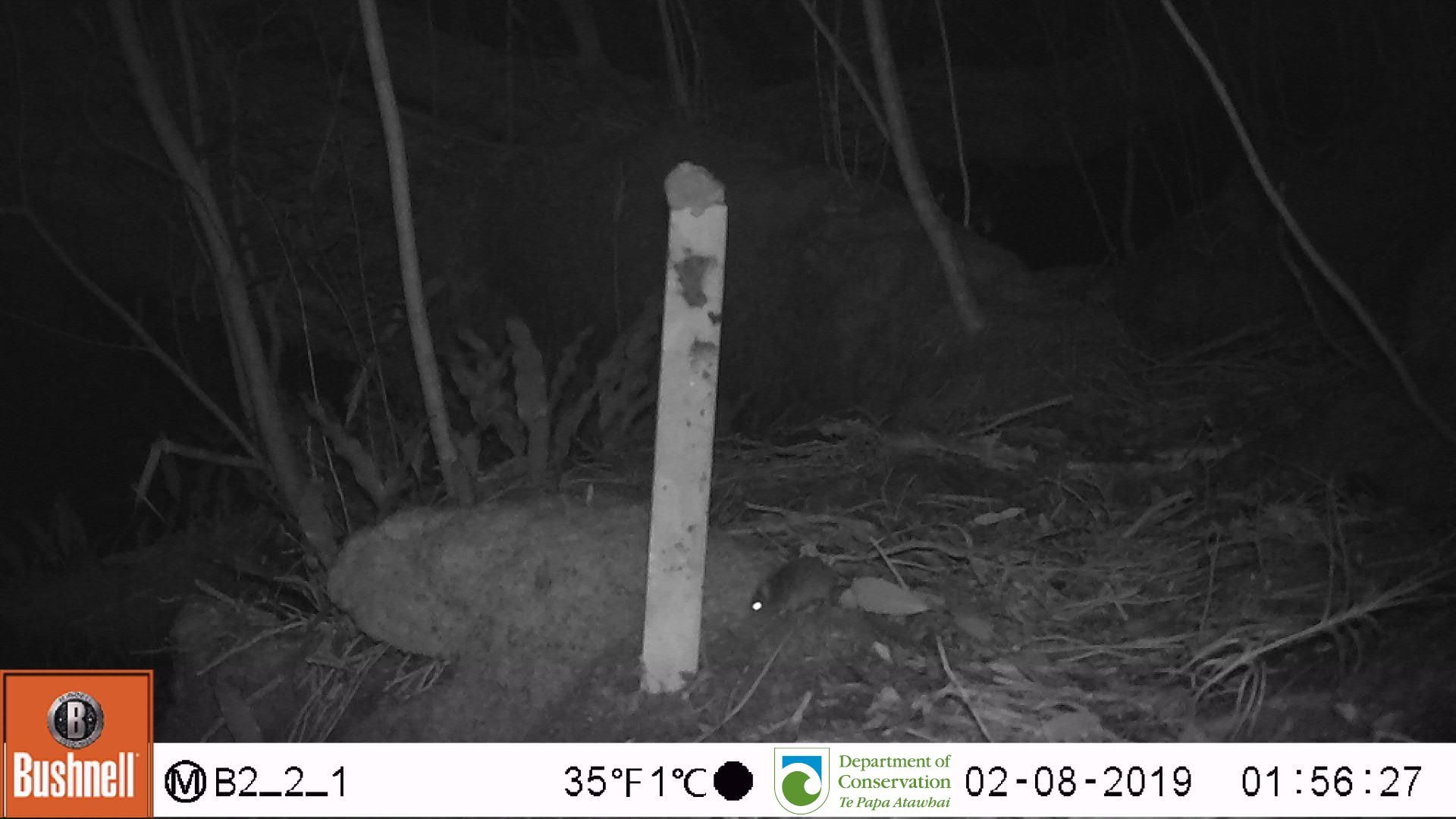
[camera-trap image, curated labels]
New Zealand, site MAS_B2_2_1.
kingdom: Animalia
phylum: Chordata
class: Mammalia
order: Rodentia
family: Muridae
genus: Mus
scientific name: Mus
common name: mouse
Mouse (Mus).